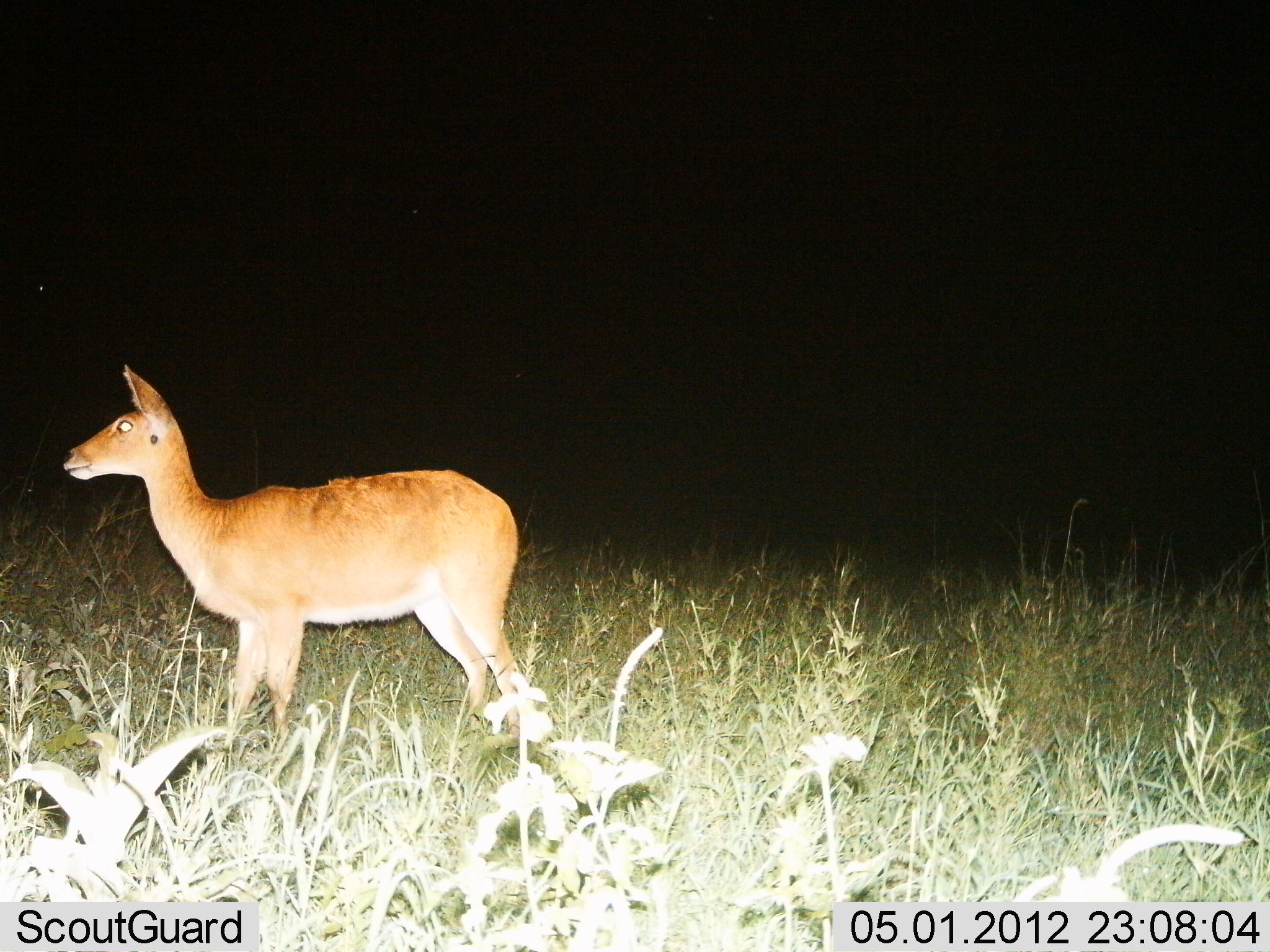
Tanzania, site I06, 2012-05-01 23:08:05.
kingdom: Animalia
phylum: Chordata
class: Mammalia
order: Artiodactyla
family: Bovidae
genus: Redunca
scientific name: Redunca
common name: reedbuck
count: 1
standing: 100%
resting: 0%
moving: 0%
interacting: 0%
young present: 0%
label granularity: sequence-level